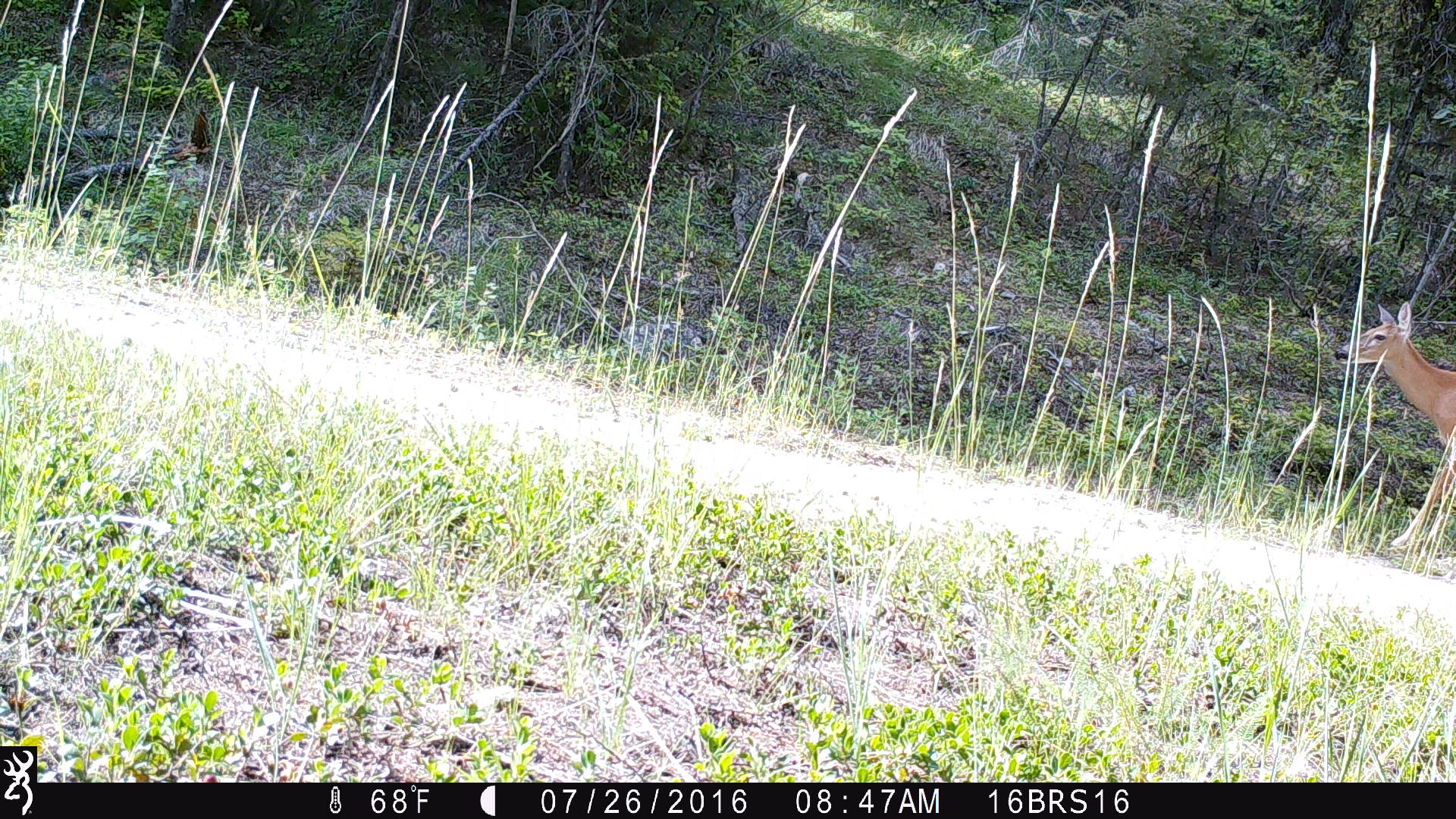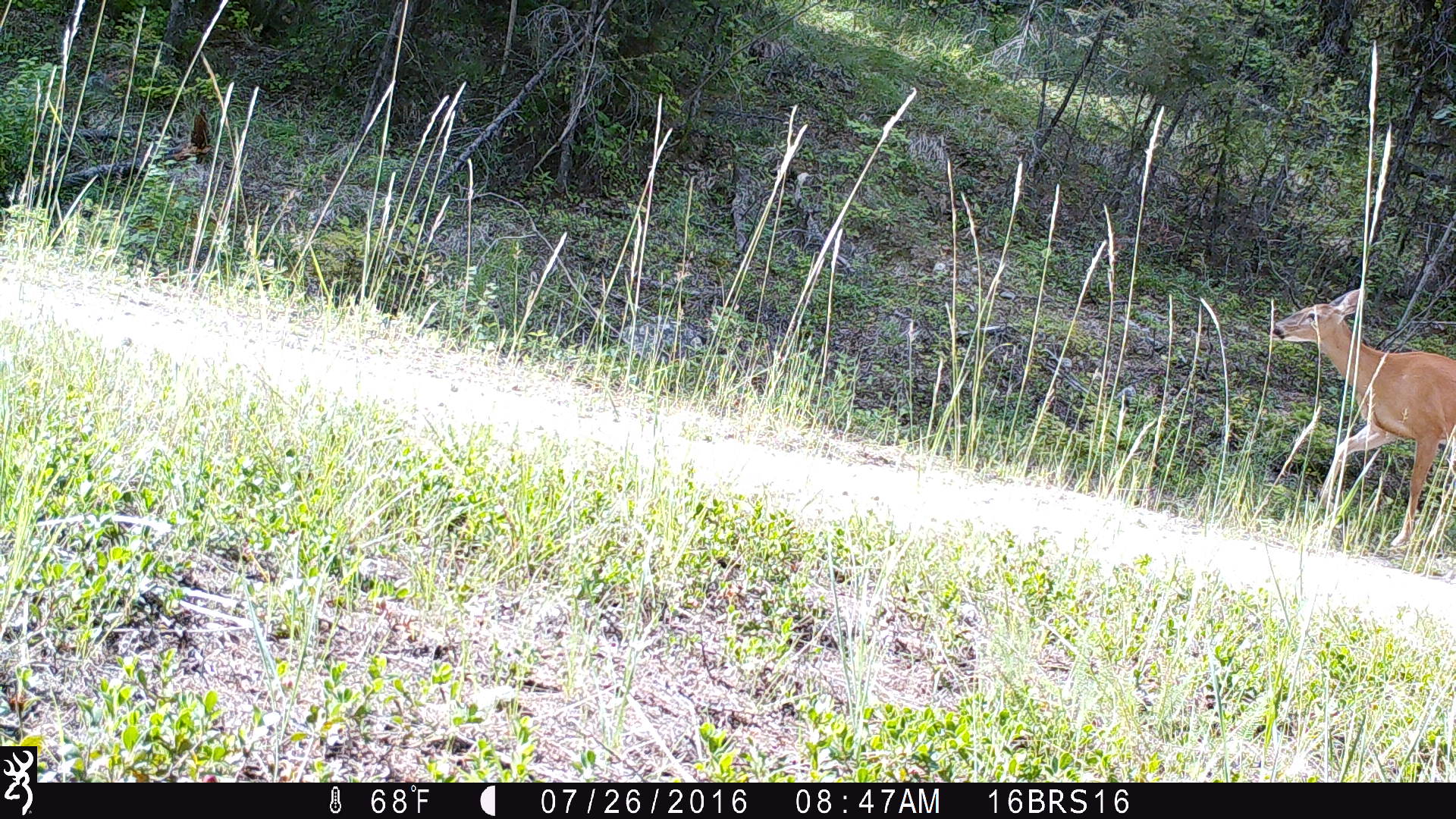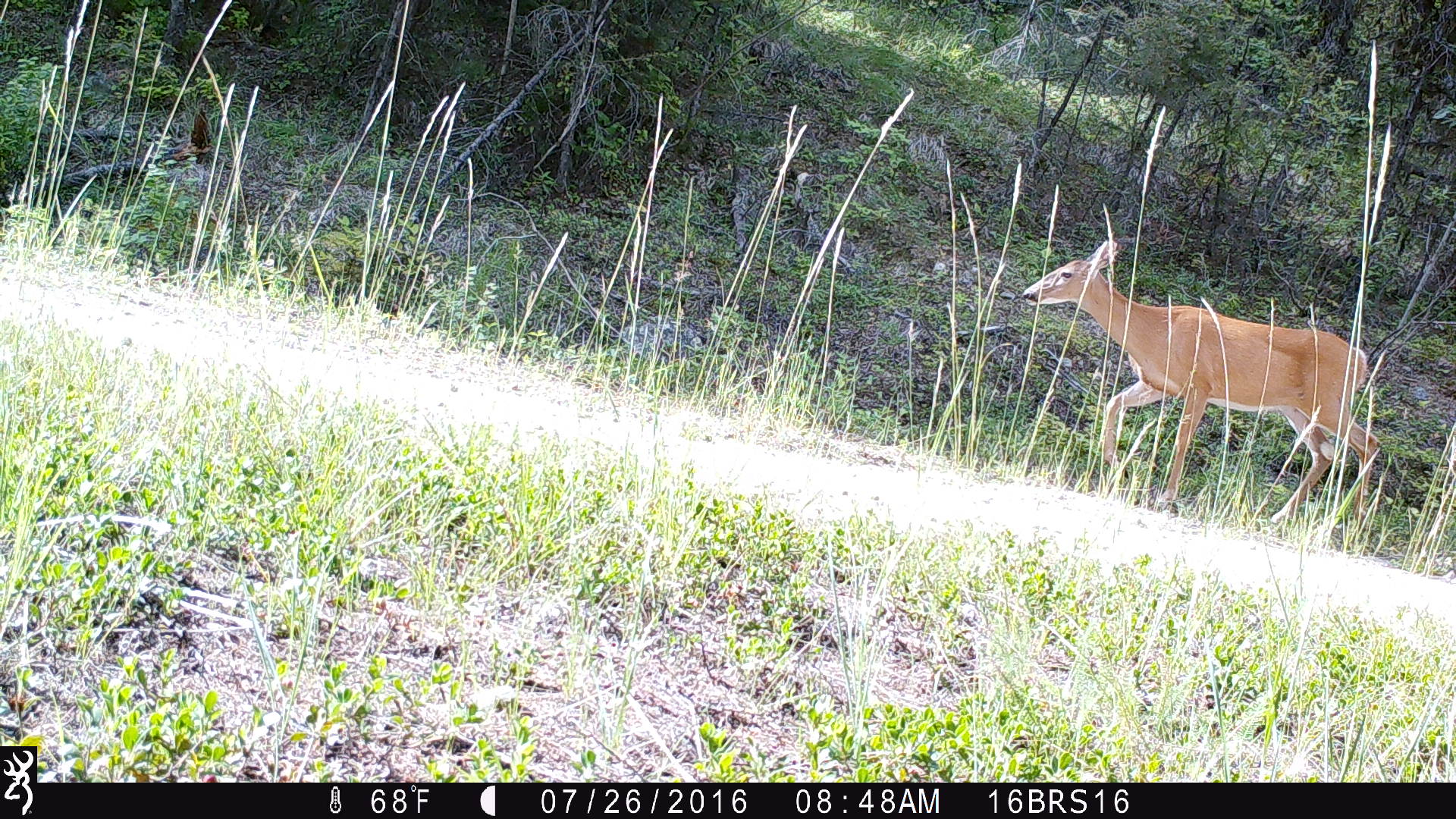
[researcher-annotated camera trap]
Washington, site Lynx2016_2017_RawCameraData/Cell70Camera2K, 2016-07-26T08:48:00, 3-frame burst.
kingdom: Animalia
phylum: Chordata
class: Mammalia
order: Artiodactyla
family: Cervidae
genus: Odocoileus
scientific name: Odocoileus virginianus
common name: white-tailed deer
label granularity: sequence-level